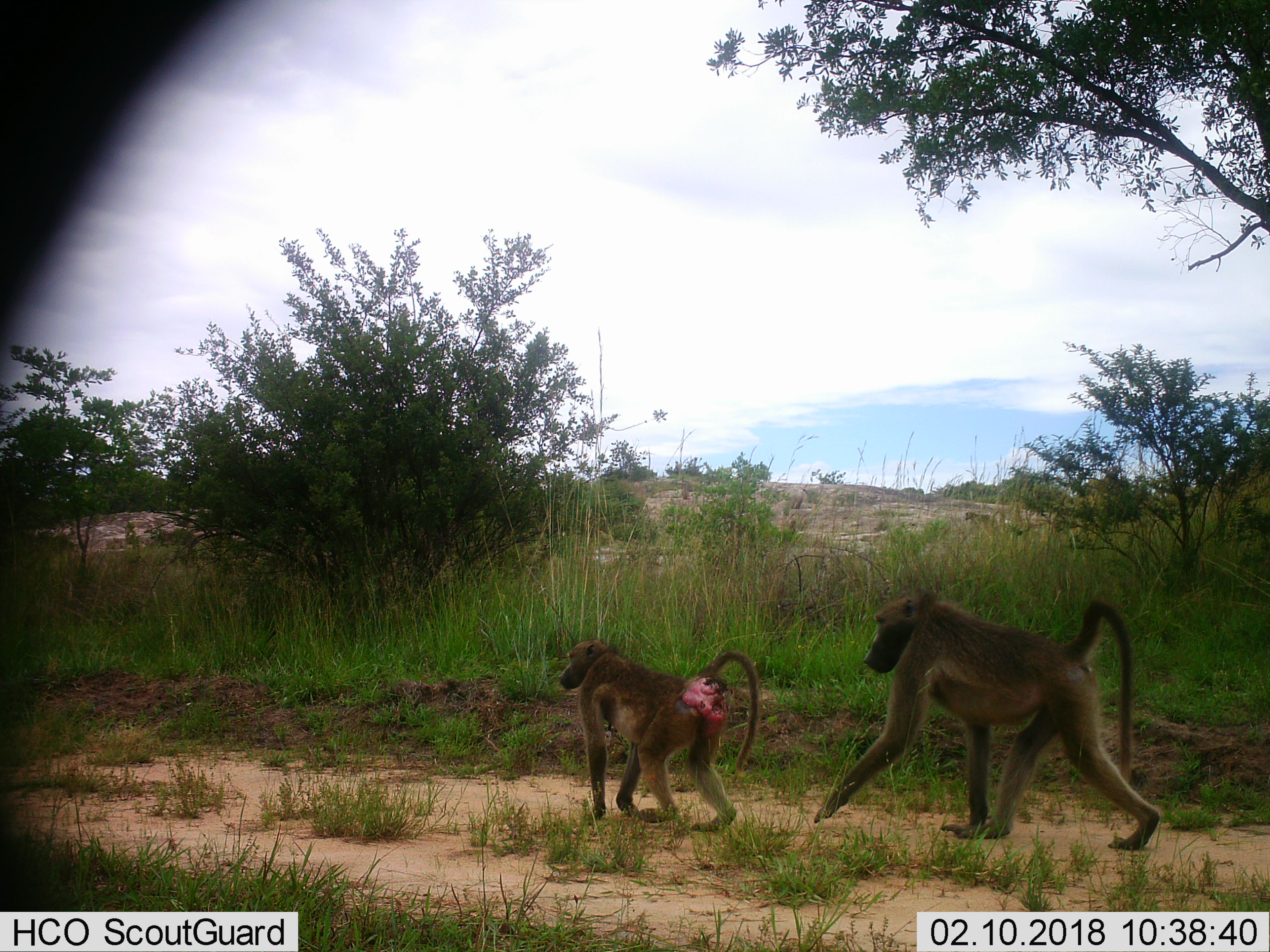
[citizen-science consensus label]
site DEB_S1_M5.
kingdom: Animalia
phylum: Chordata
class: Mammalia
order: Primates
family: Cercopithecidae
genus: Papio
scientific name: Papio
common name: baboon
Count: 2.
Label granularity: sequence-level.